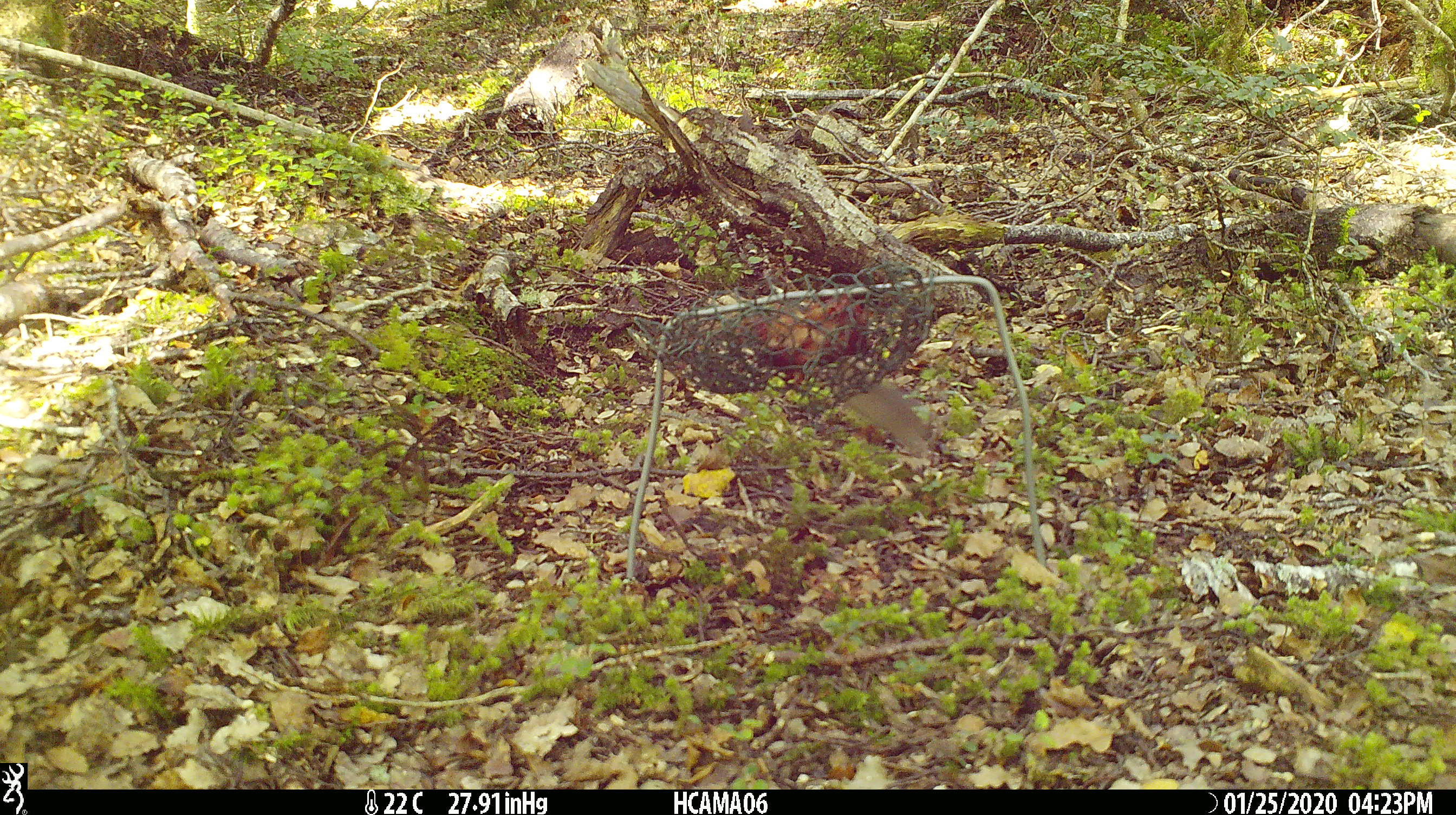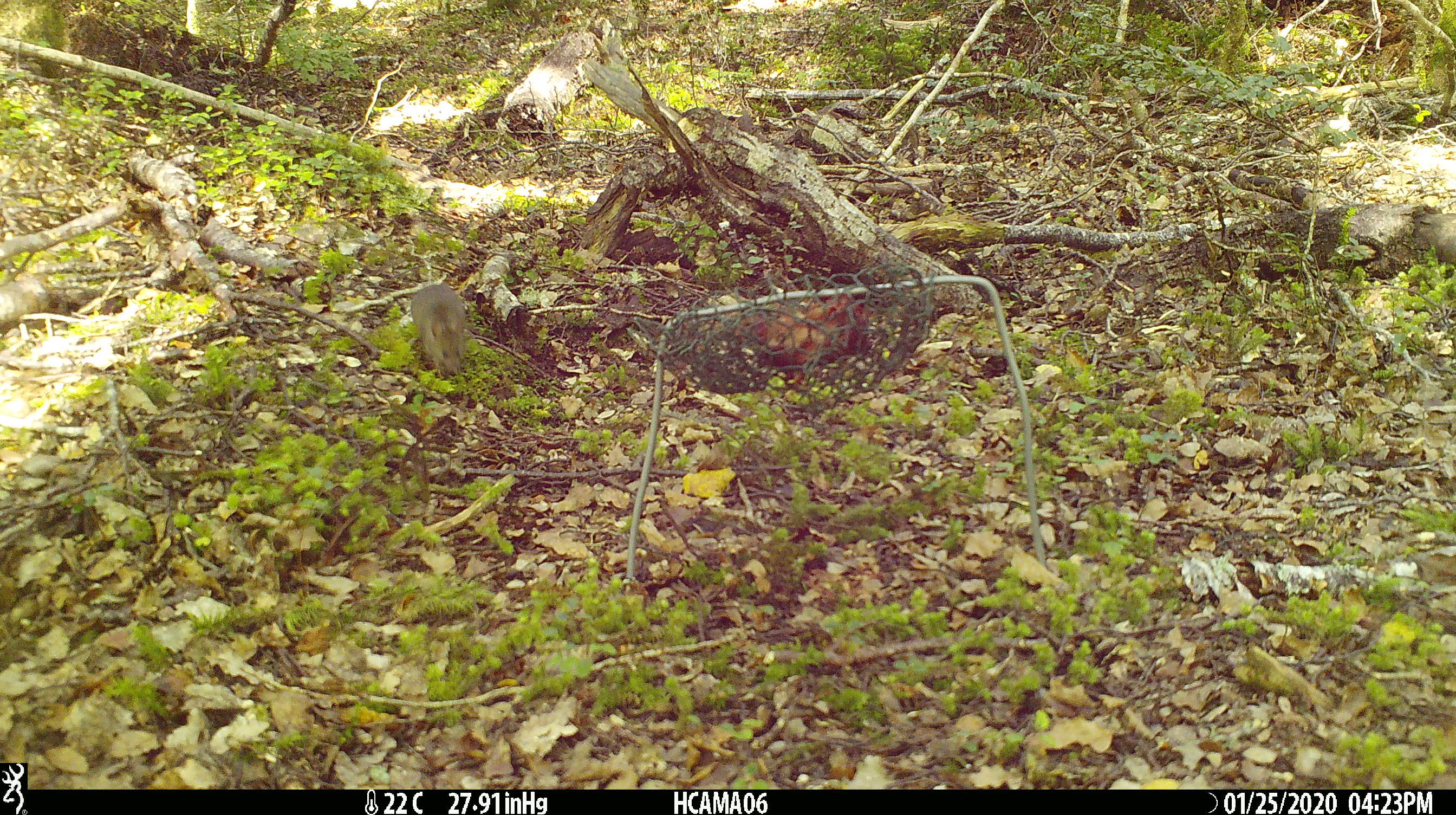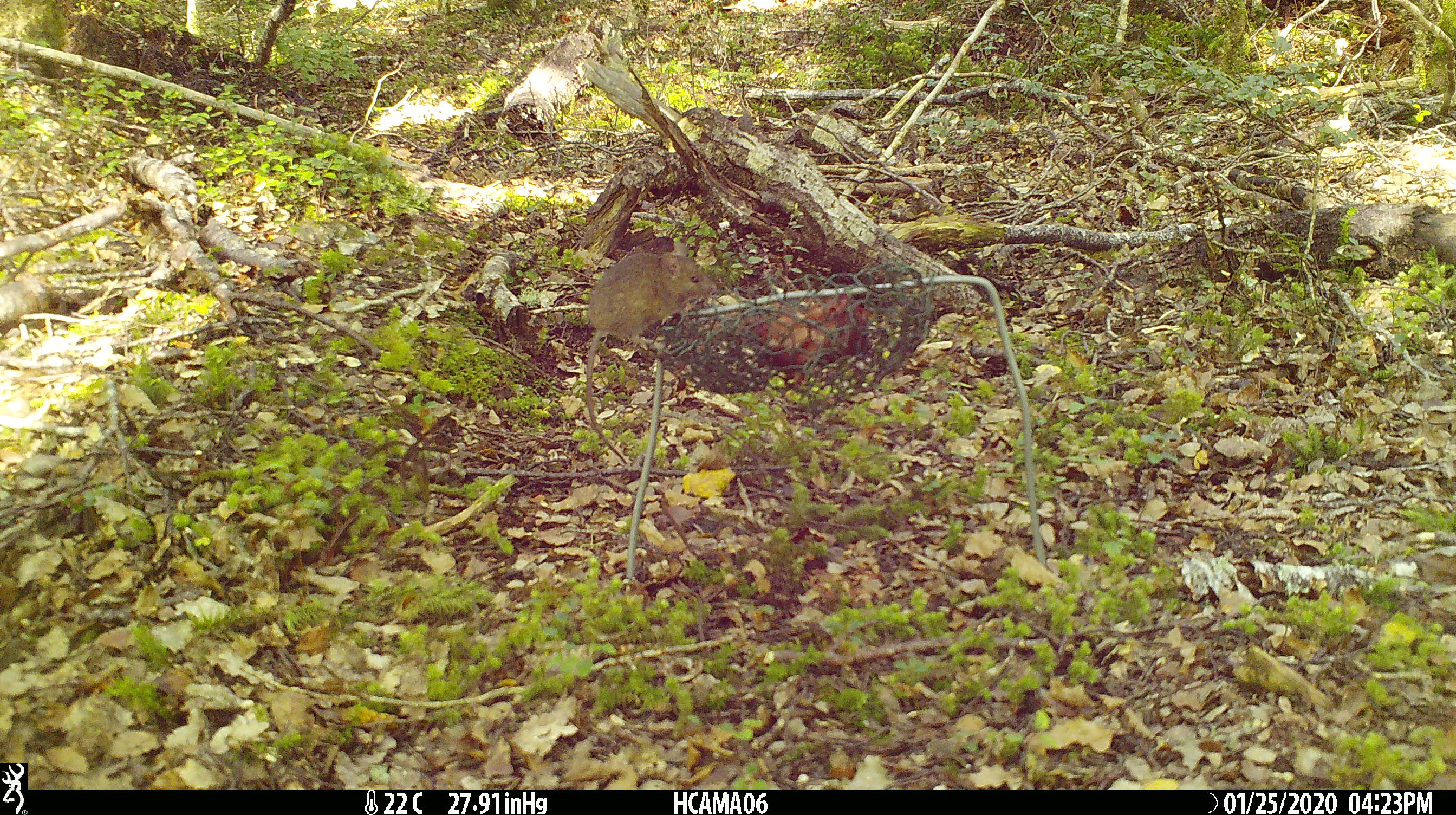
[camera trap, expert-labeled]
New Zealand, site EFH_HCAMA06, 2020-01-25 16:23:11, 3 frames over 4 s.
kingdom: Animalia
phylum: Chordata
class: Mammalia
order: Rodentia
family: Muridae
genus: Mus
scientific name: Mus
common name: mouse